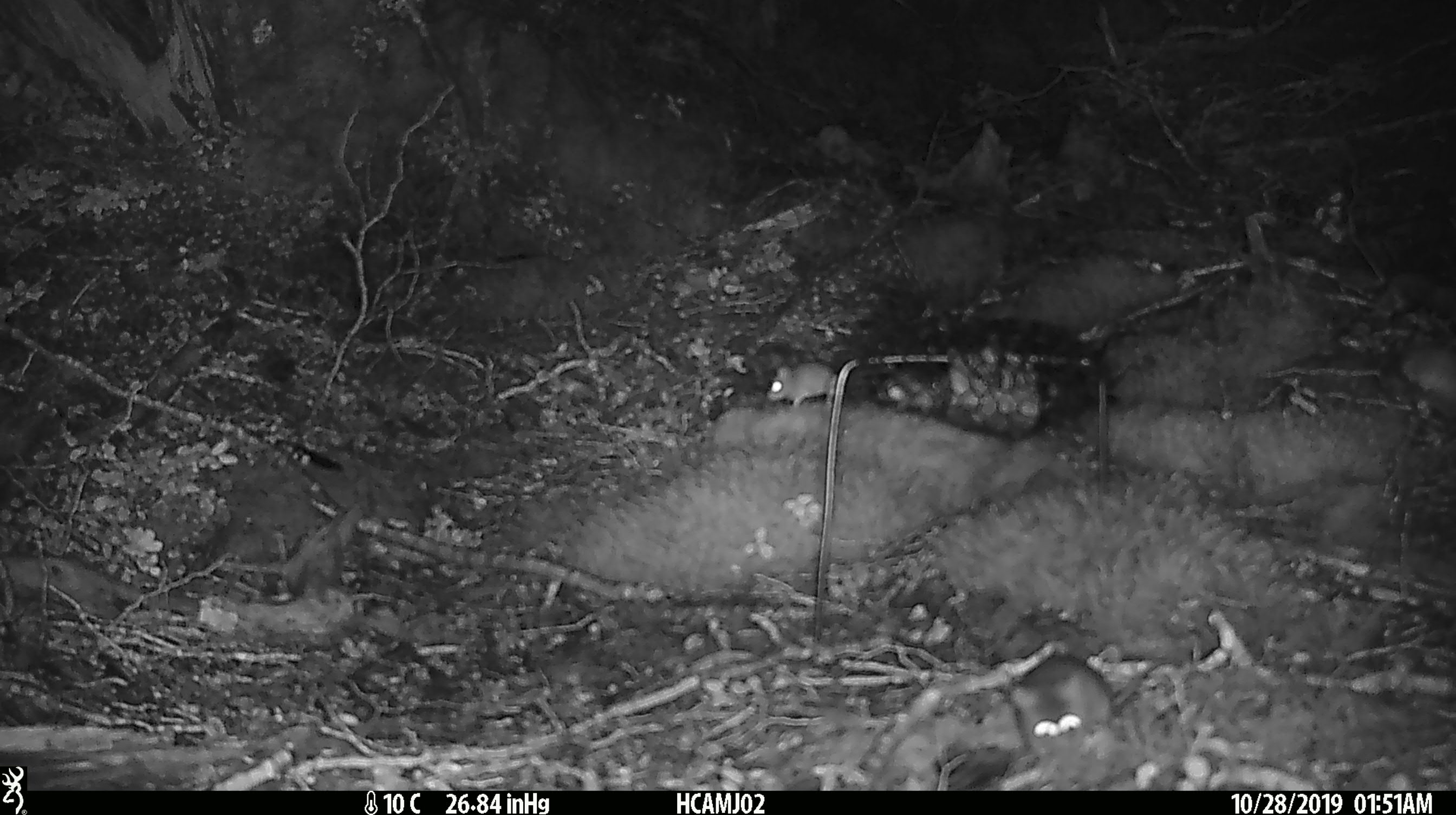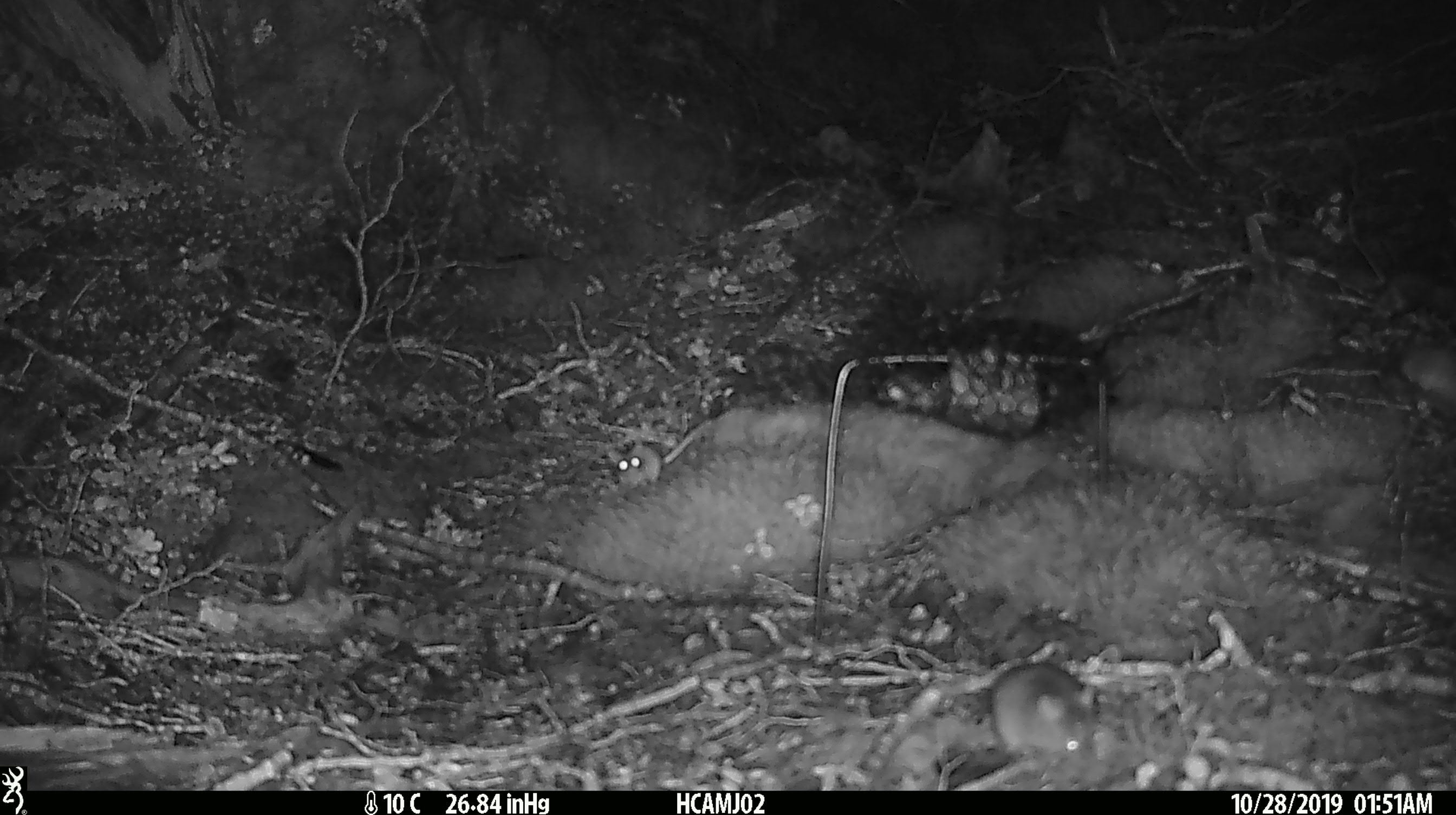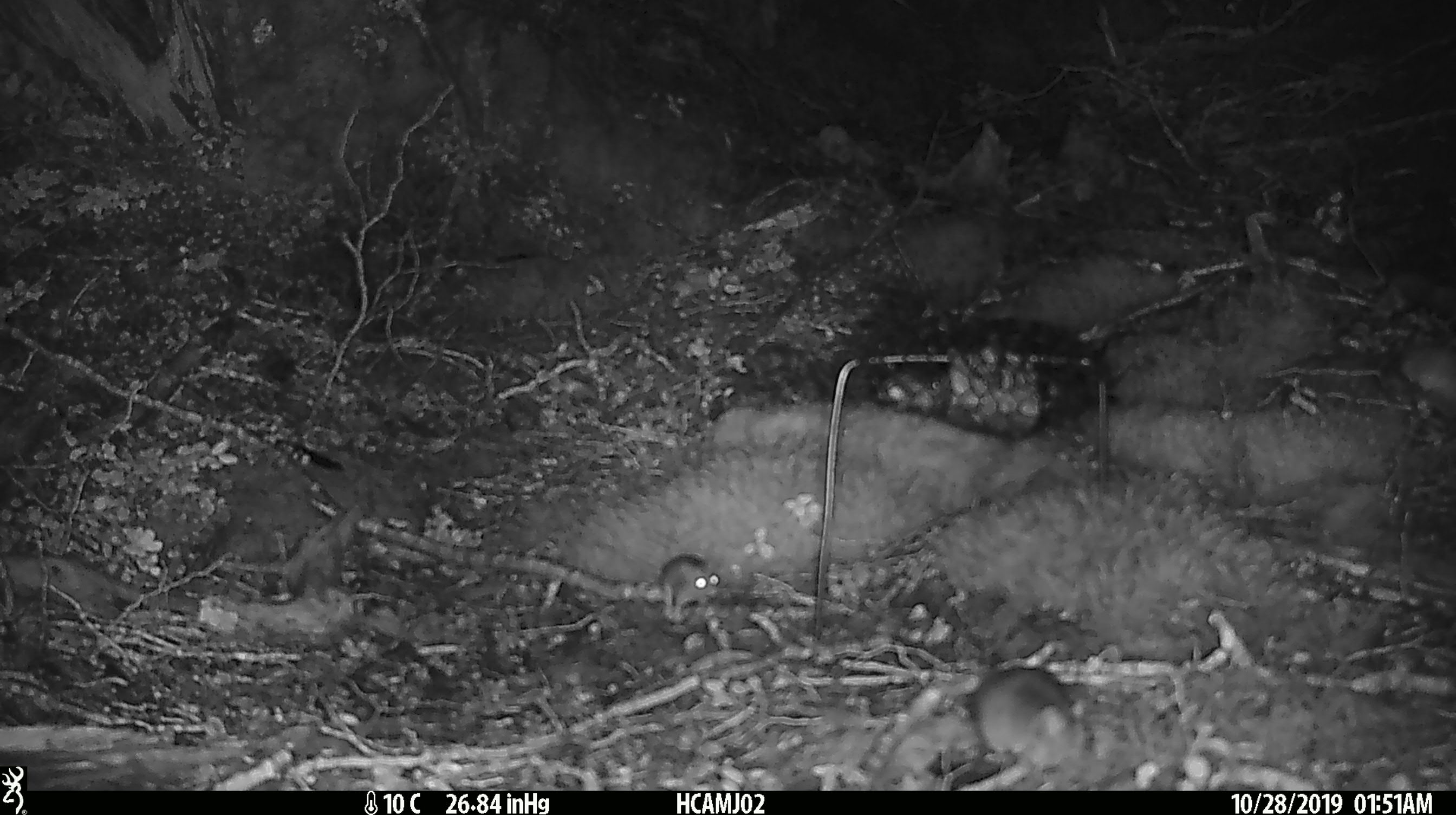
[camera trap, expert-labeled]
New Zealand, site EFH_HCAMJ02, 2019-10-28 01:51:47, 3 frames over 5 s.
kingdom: Animalia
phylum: Chordata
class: Mammalia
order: Rodentia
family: Muridae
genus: Mus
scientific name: Mus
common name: mouse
Mouse (Mus).